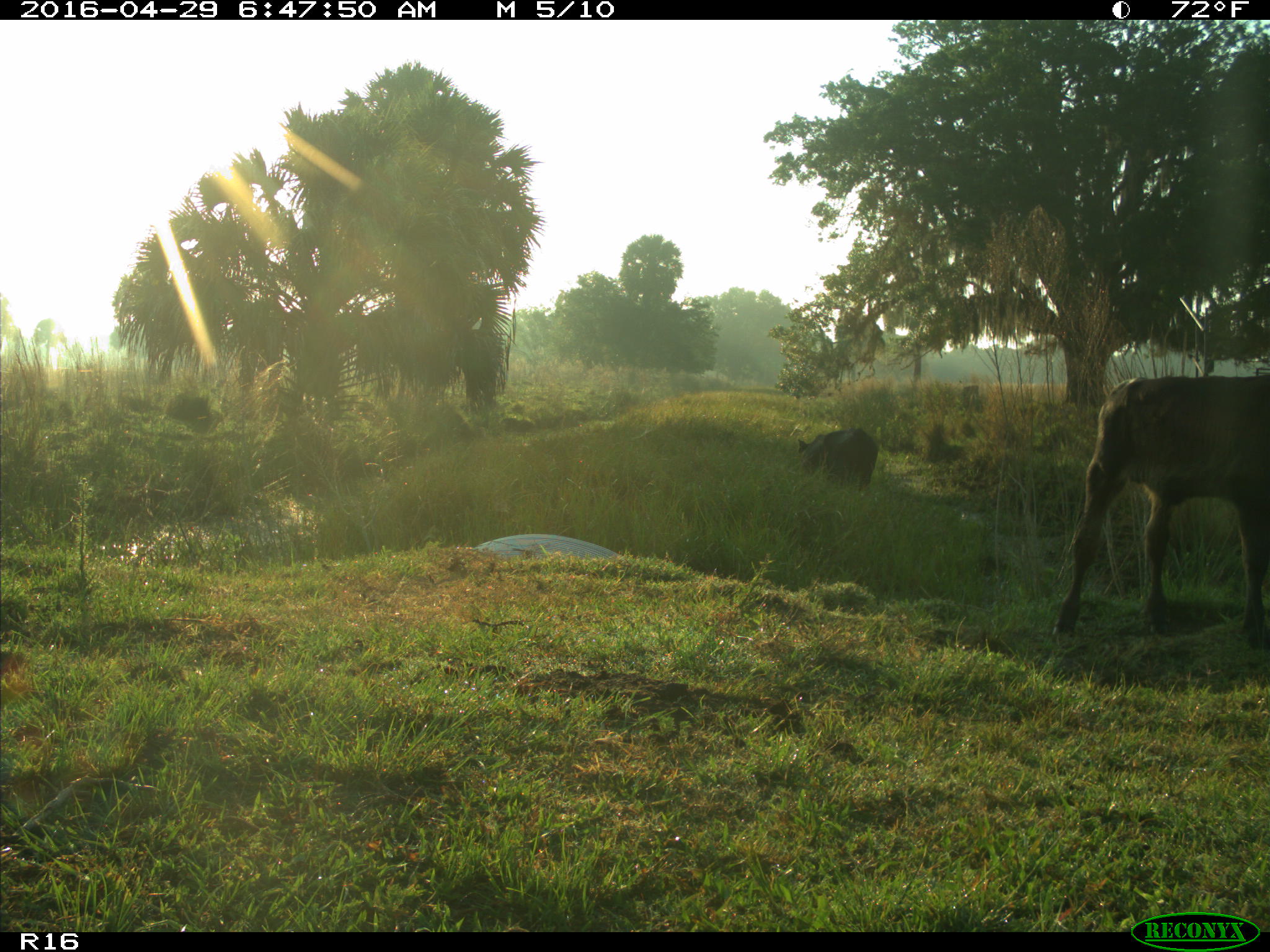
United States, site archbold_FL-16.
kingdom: Animalia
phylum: Chordata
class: Mammalia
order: Artiodactyla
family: Bovidae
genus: Bos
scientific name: Bos taurus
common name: domestic cow